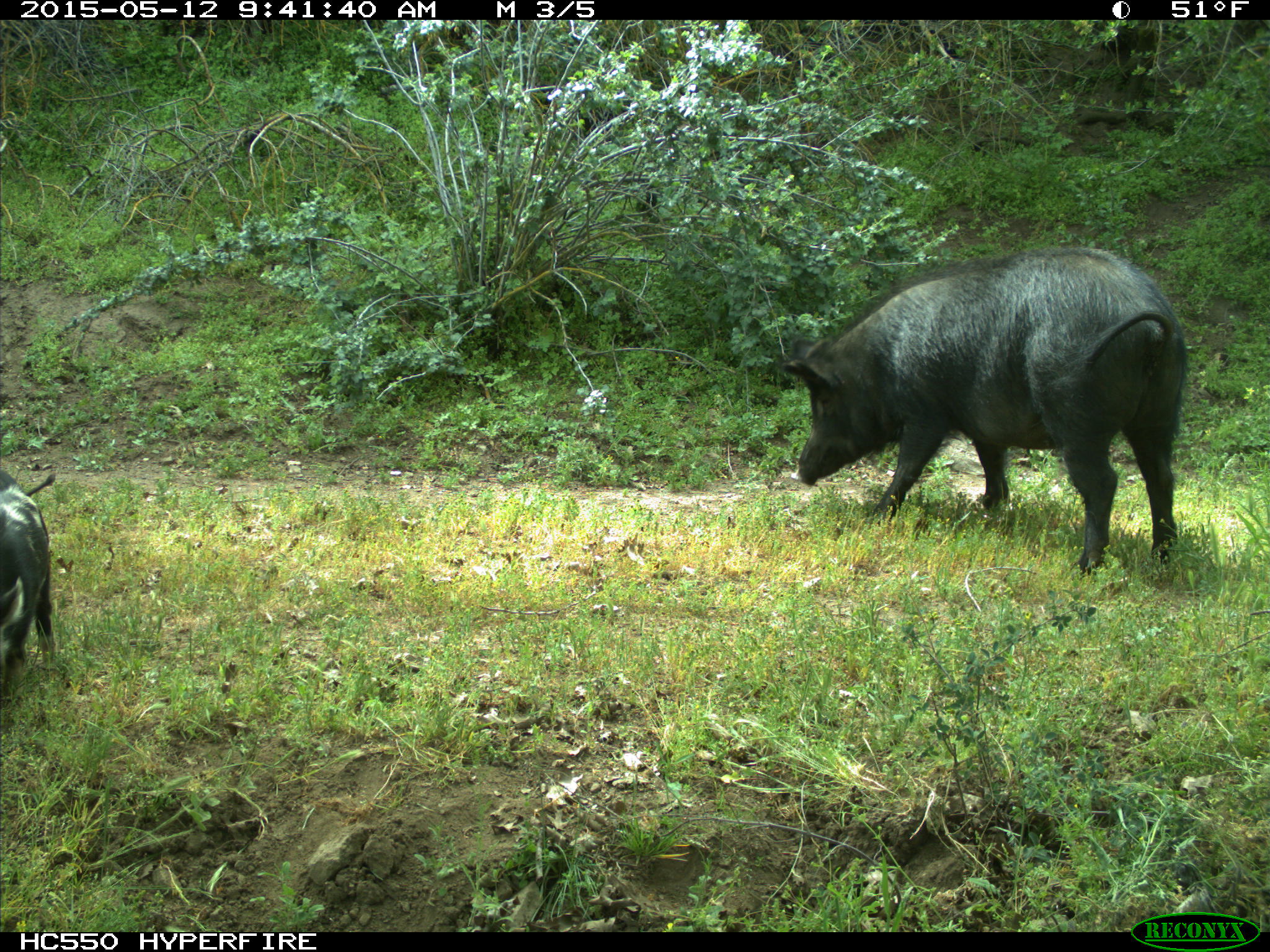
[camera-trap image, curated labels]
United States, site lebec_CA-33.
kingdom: Animalia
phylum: Chordata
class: Mammalia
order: Artiodactyla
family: Suidae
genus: Sus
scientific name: Sus scrofa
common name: wild boar